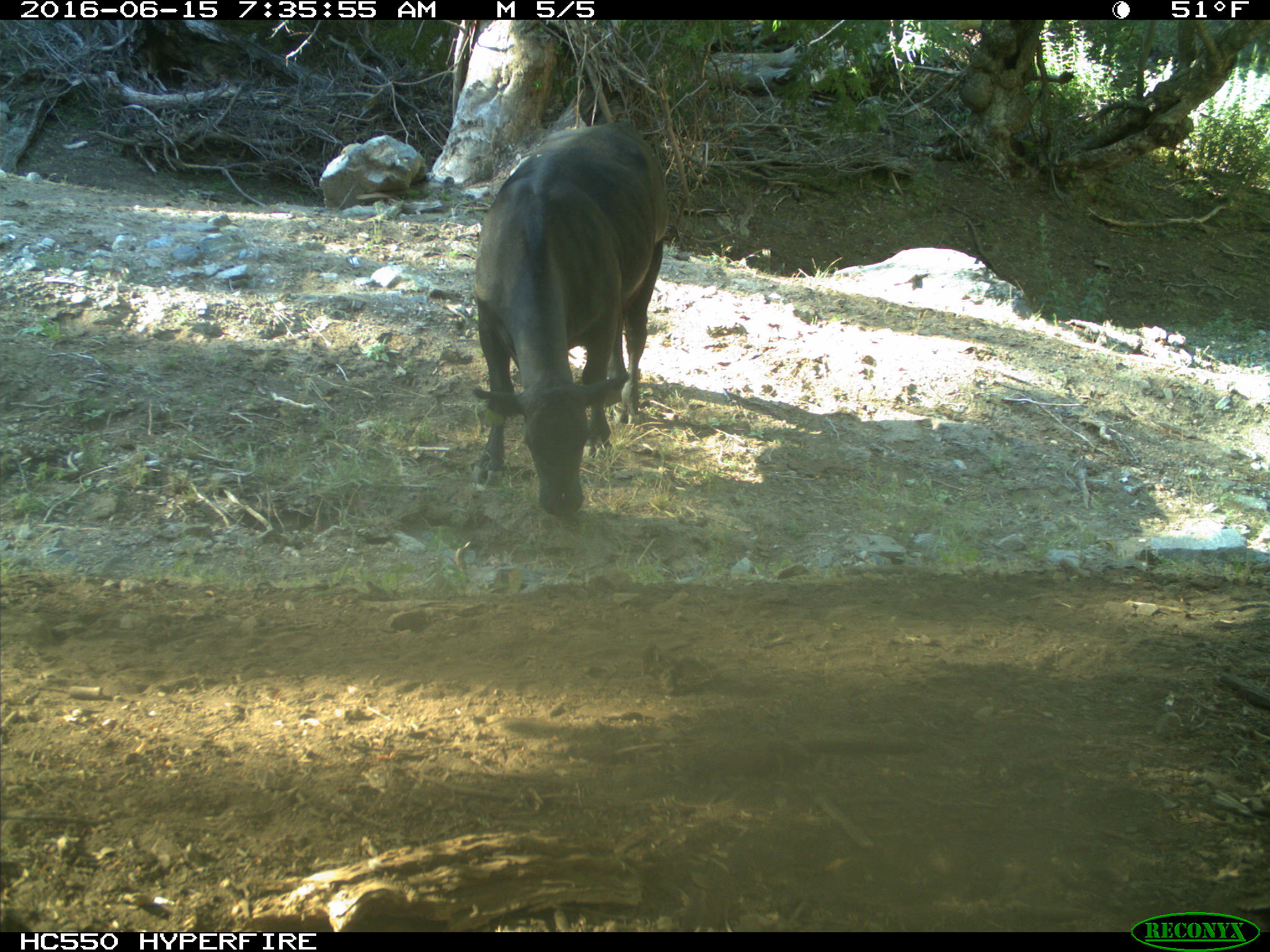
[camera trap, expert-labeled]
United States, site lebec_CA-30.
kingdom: Animalia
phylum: Chordata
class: Mammalia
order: Artiodactyla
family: Bovidae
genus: Bos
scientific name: Bos taurus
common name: domestic cow